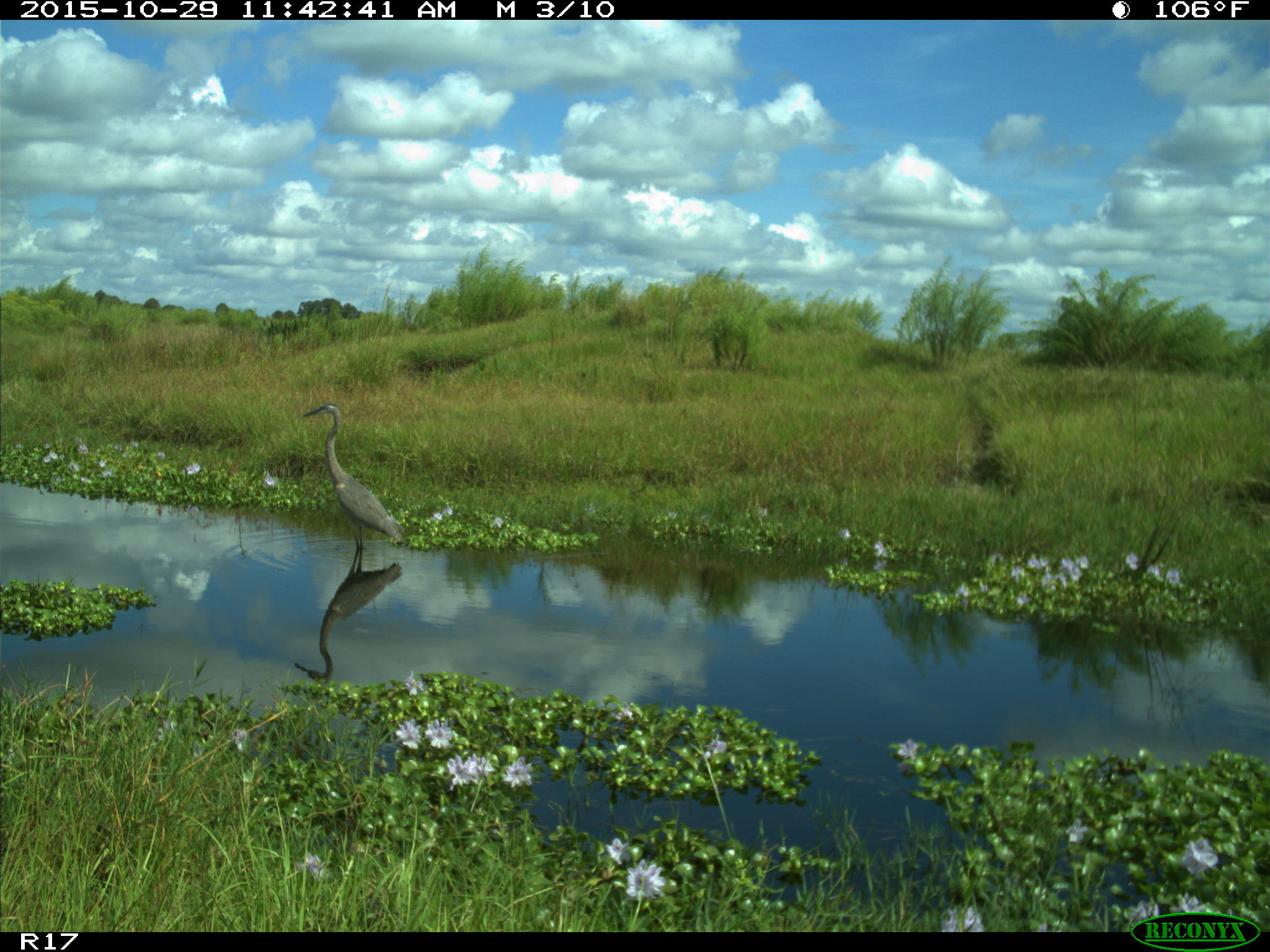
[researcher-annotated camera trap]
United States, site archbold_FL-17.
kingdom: Animalia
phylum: Chordata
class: Aves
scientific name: Aves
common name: birds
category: unidentified bird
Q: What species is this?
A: Unidentified bird (birds) (Aves).